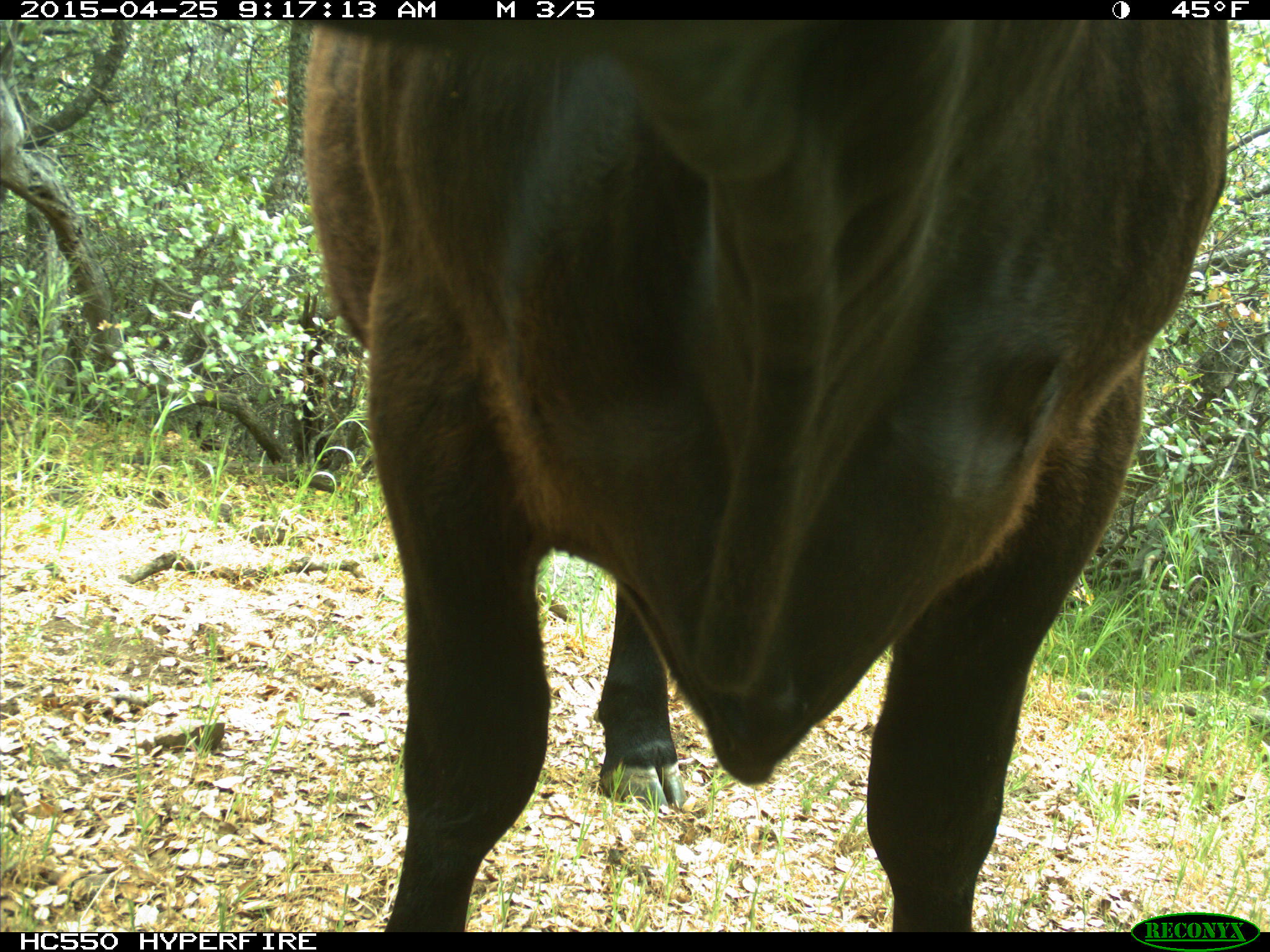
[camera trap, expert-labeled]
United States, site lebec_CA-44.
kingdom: Animalia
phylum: Chordata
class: Mammalia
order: Artiodactyla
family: Suidae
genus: Sus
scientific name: Sus scrofa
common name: wild boar